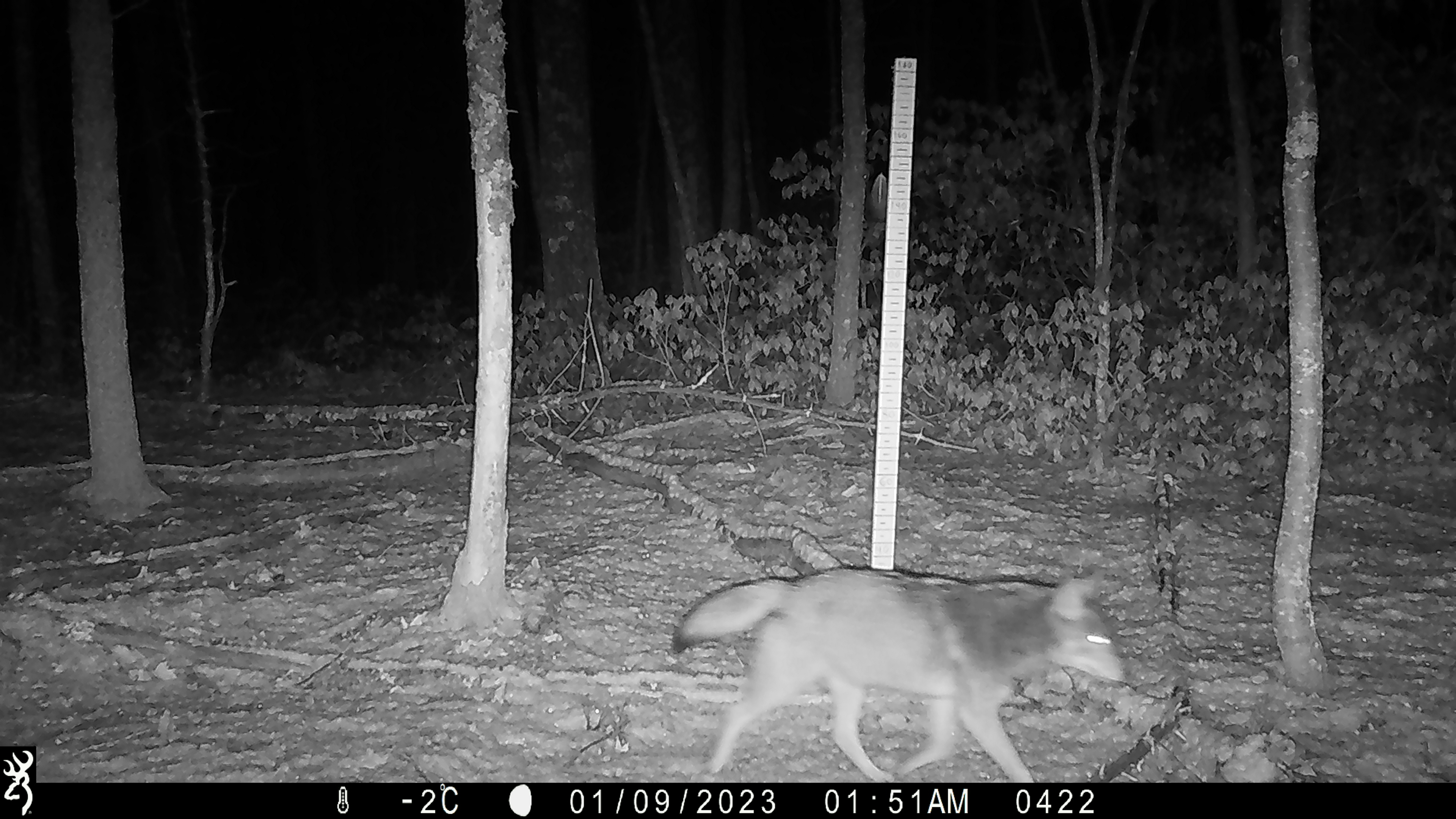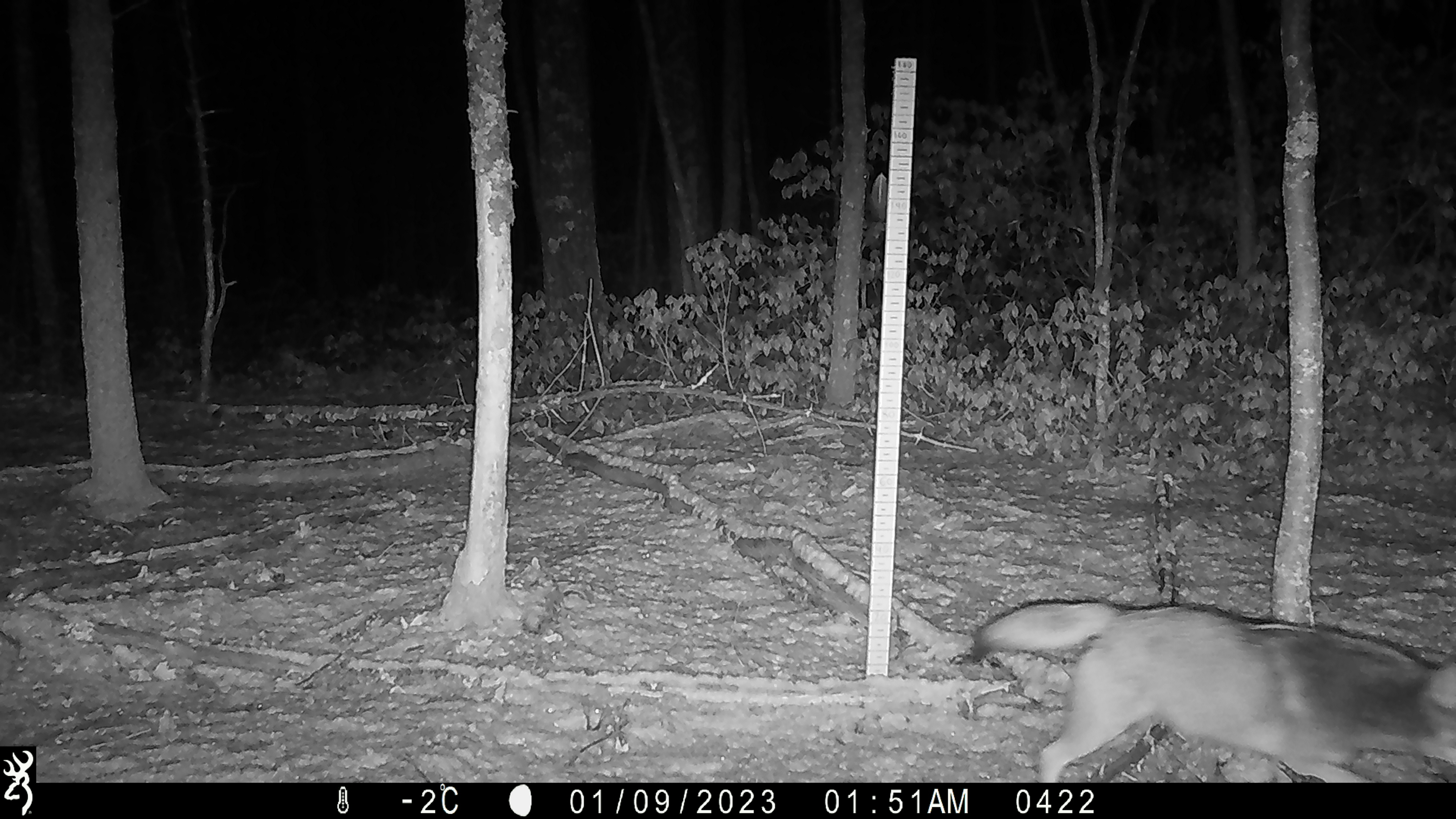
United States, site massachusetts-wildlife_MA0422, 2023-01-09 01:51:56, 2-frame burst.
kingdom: Animalia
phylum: Chordata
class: Mammalia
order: Carnivora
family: Canidae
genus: Canis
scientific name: Canis latrans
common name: coyote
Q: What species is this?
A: Coyote (Canis latrans).